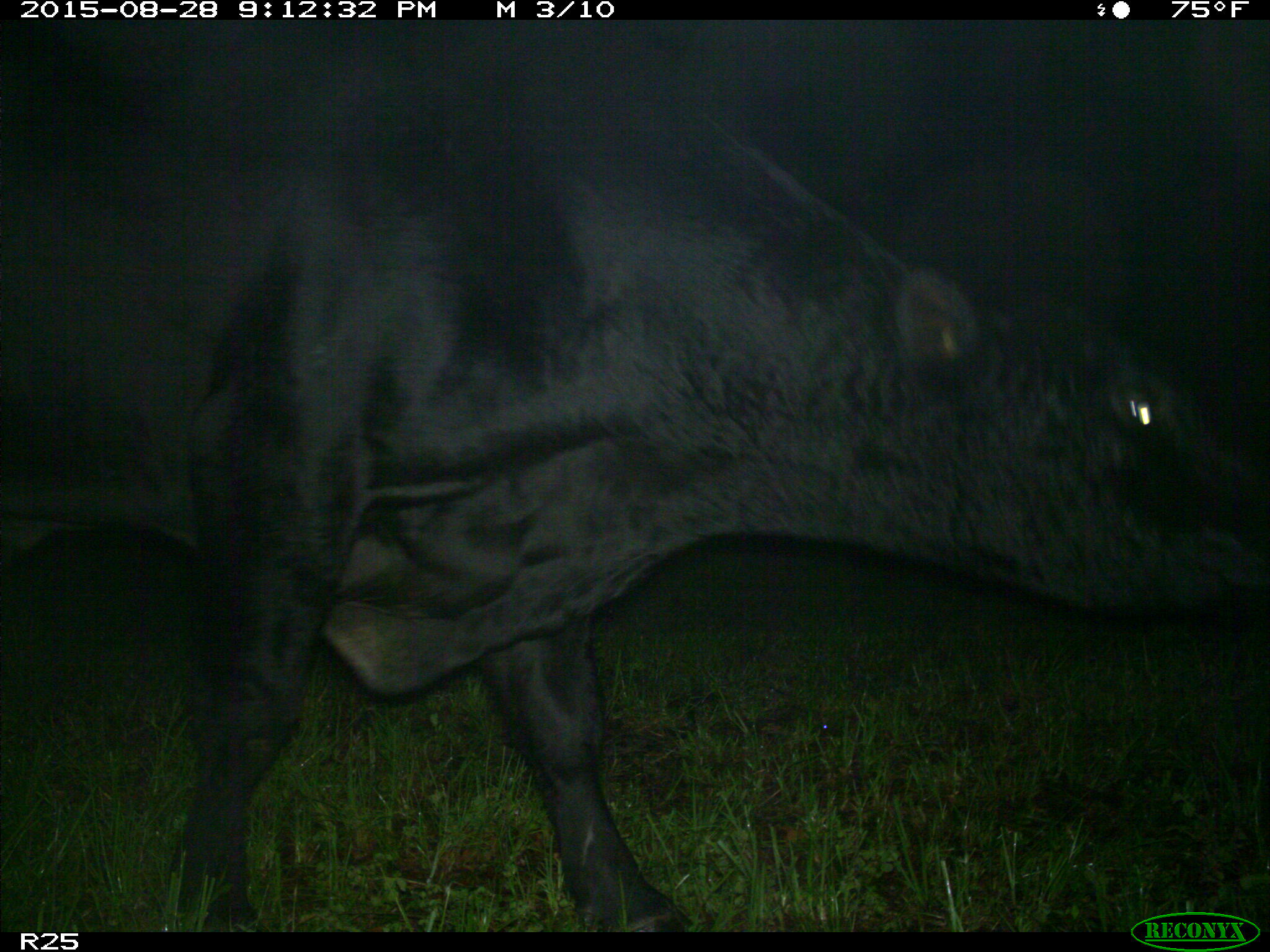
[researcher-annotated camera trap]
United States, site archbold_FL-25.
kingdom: Animalia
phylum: Chordata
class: Mammalia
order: Artiodactyla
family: Bovidae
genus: Bos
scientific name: Bos taurus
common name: domestic cow